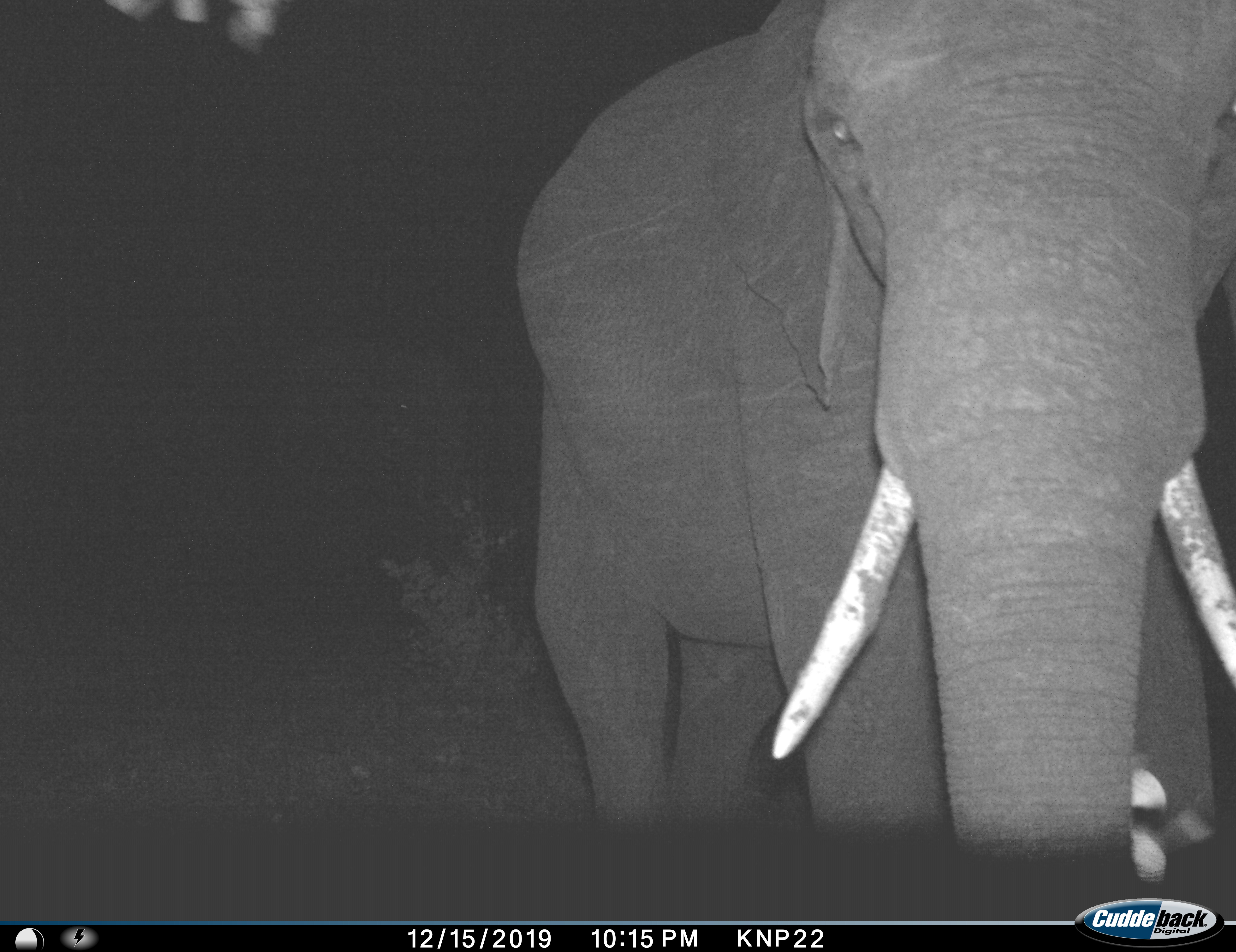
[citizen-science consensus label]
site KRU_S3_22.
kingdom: Animalia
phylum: Chordata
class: Mammalia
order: Proboscidea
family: Elephantidae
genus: Loxodonta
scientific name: Loxodonta africana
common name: african bush elephant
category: elephant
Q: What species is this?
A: Elephant (african bush elephant) (Loxodonta africana).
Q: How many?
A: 1.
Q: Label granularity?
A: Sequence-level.